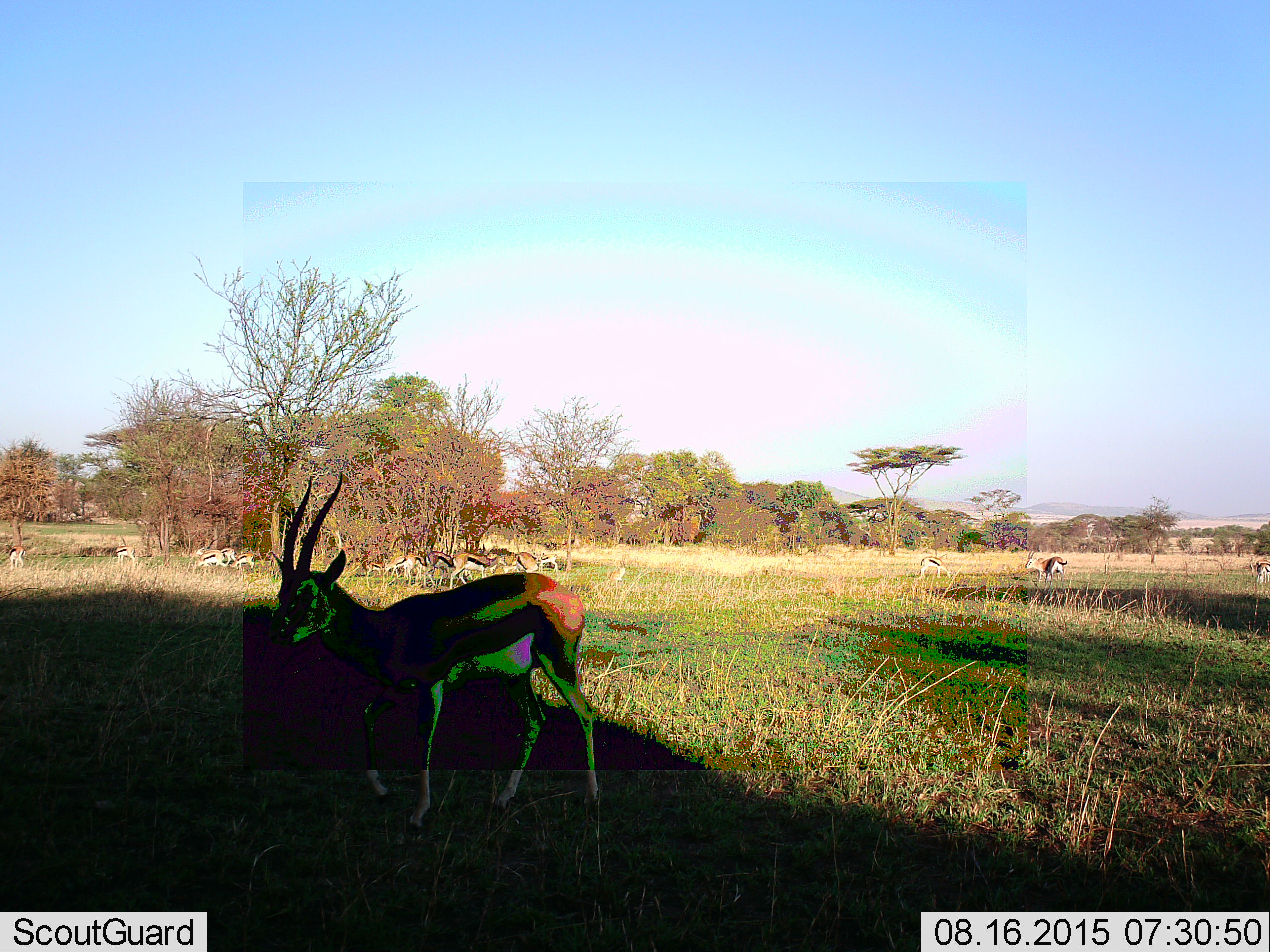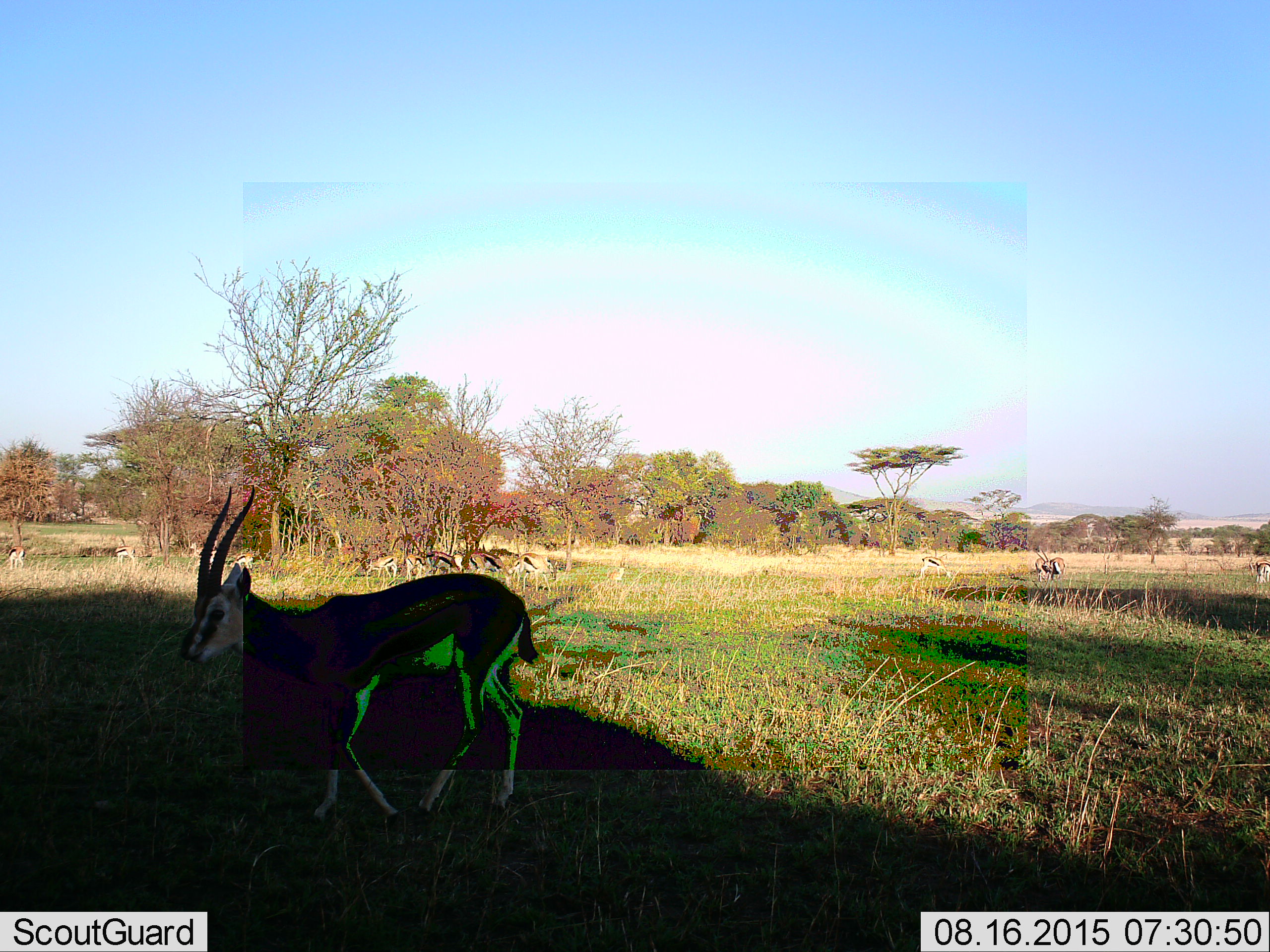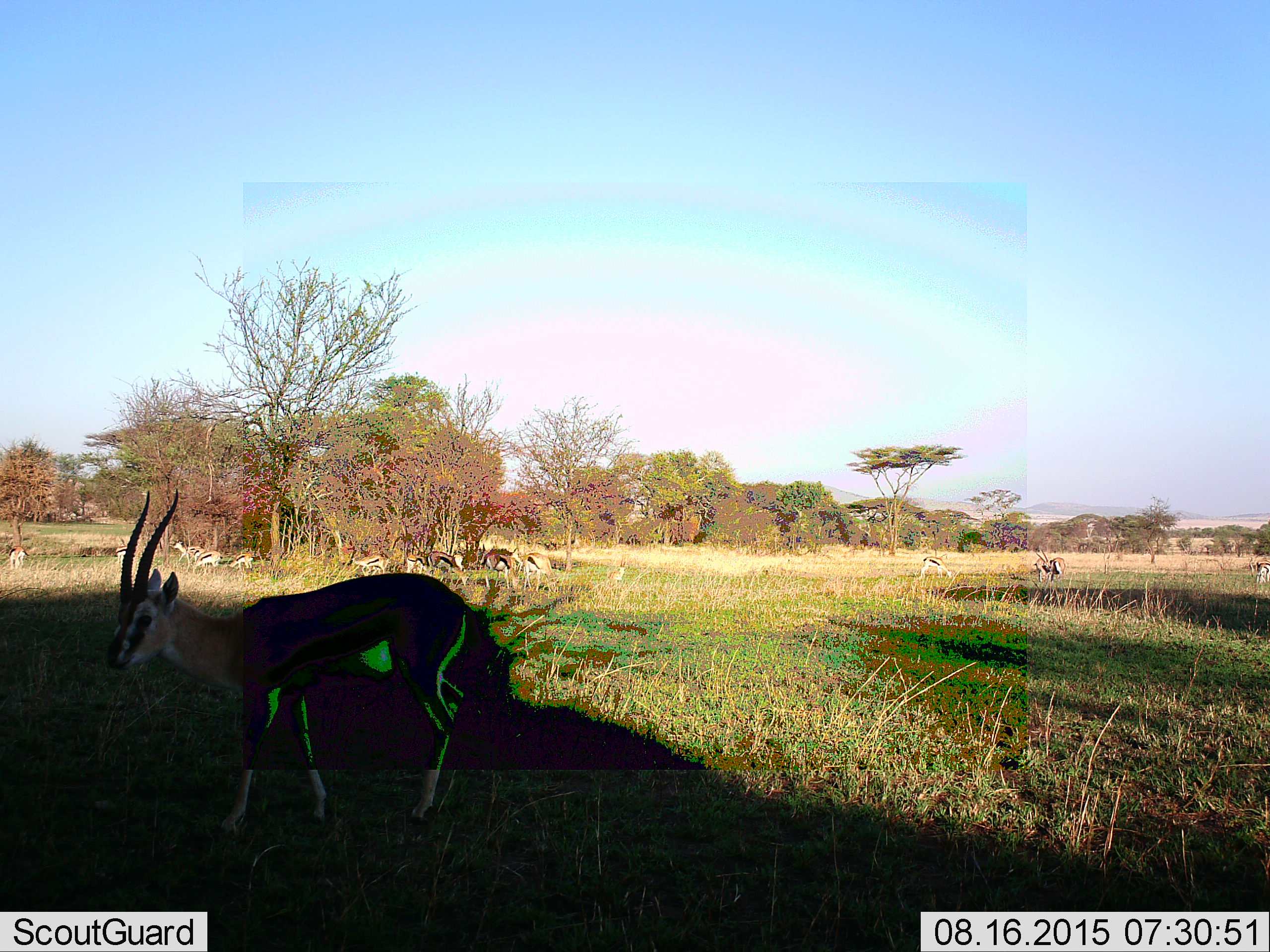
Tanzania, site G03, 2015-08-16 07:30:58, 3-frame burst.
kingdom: Animalia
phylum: Chordata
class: Mammalia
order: Artiodactyla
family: Bovidae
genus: Eudorcas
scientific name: Eudorcas thomsonii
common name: thomson's gazelle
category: gazellethomsons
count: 11-50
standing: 64%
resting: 7%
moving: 86%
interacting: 7%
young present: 14%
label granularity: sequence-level